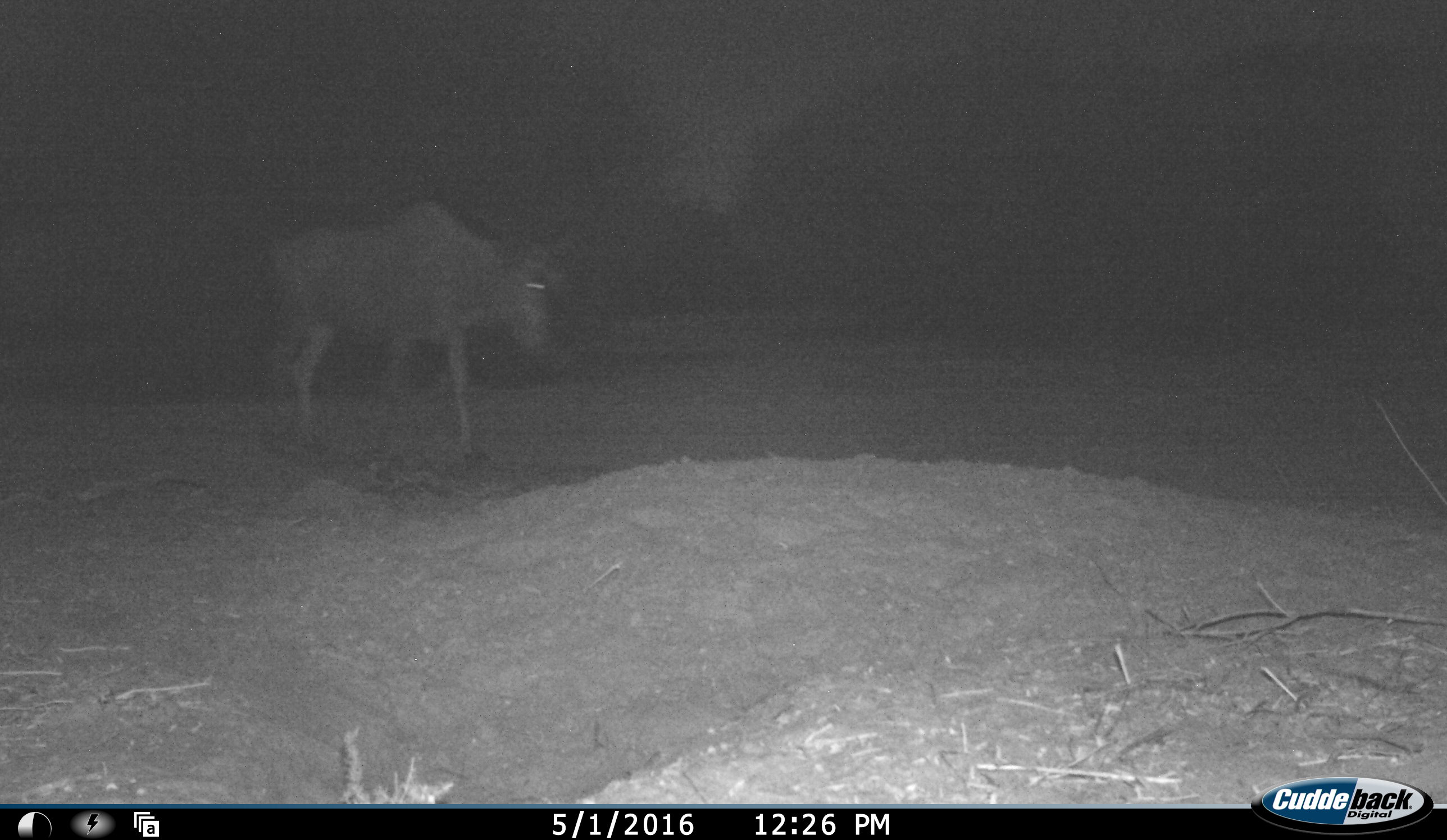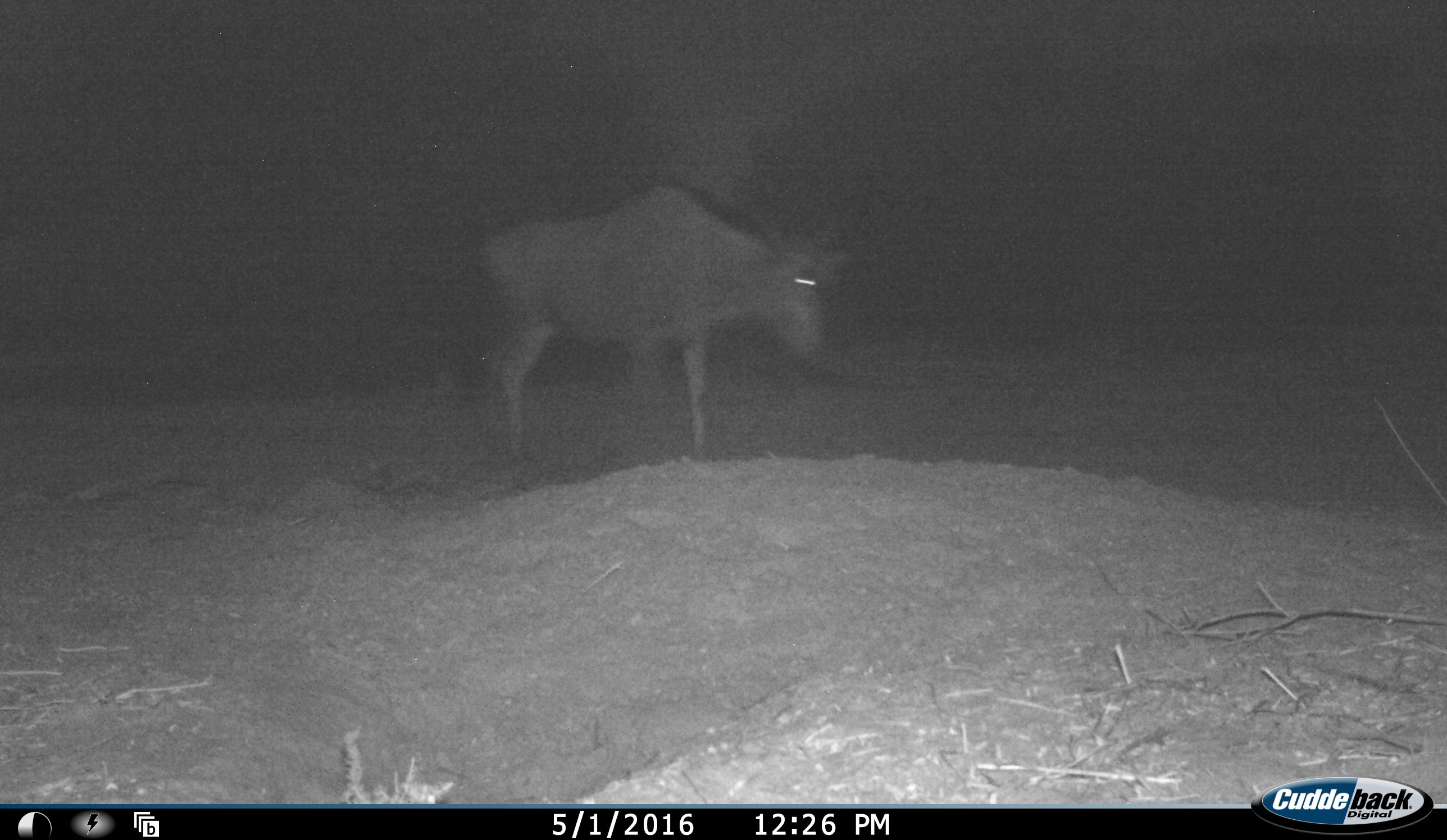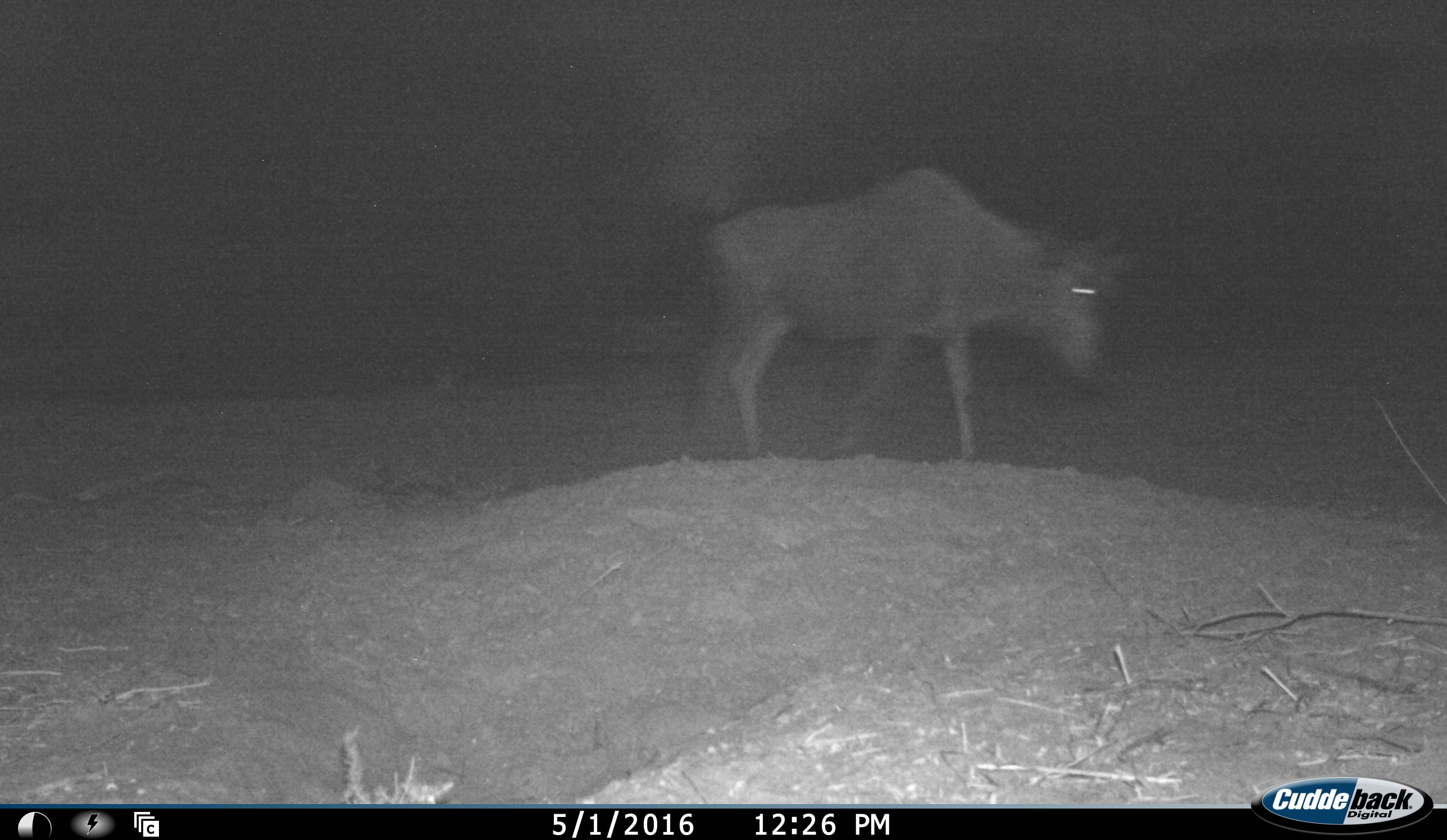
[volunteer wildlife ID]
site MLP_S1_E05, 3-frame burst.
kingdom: Animalia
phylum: Chordata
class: Mammalia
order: Artiodactyla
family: Bovidae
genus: Connochaetes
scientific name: Connochaetes taurinus taurinus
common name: blue wildebeest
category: wildebeestblue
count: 1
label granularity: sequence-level